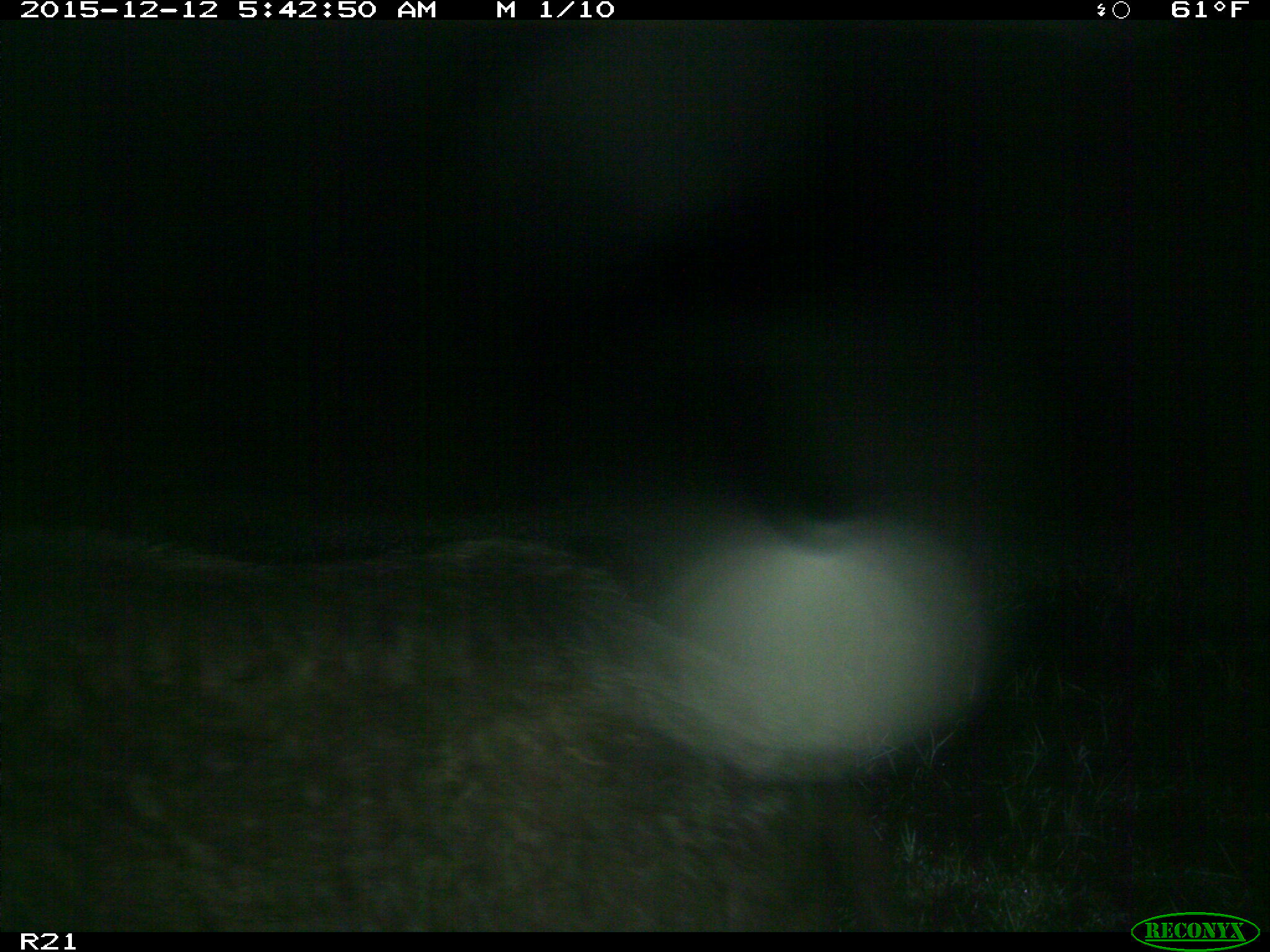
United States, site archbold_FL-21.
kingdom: Animalia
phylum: Chordata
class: Mammalia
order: Artiodactyla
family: Suidae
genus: Sus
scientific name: Sus scrofa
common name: wild boar